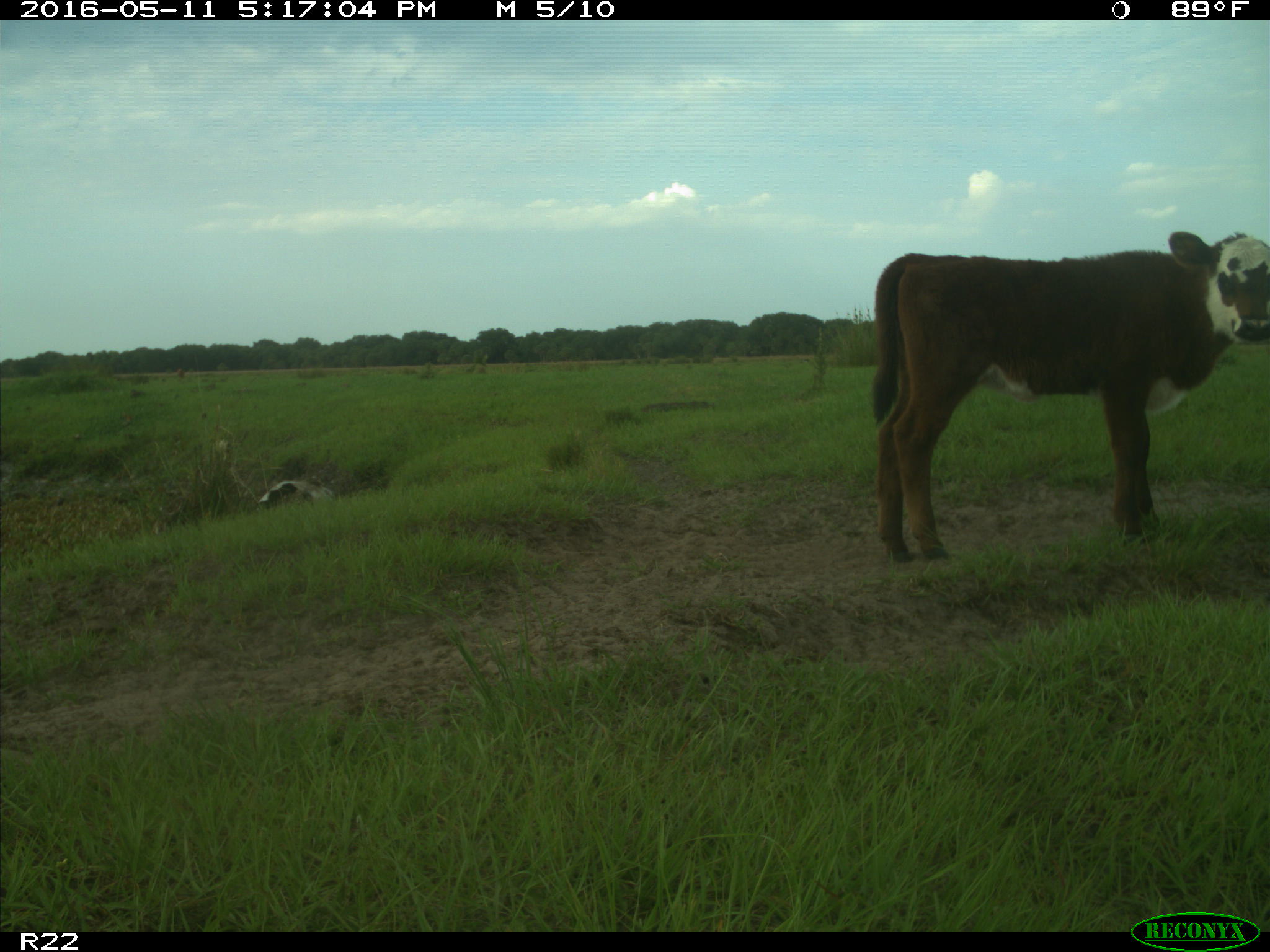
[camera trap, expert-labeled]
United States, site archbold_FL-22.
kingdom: Animalia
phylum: Chordata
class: Mammalia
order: Artiodactyla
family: Bovidae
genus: Bos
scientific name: Bos taurus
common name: domestic cow